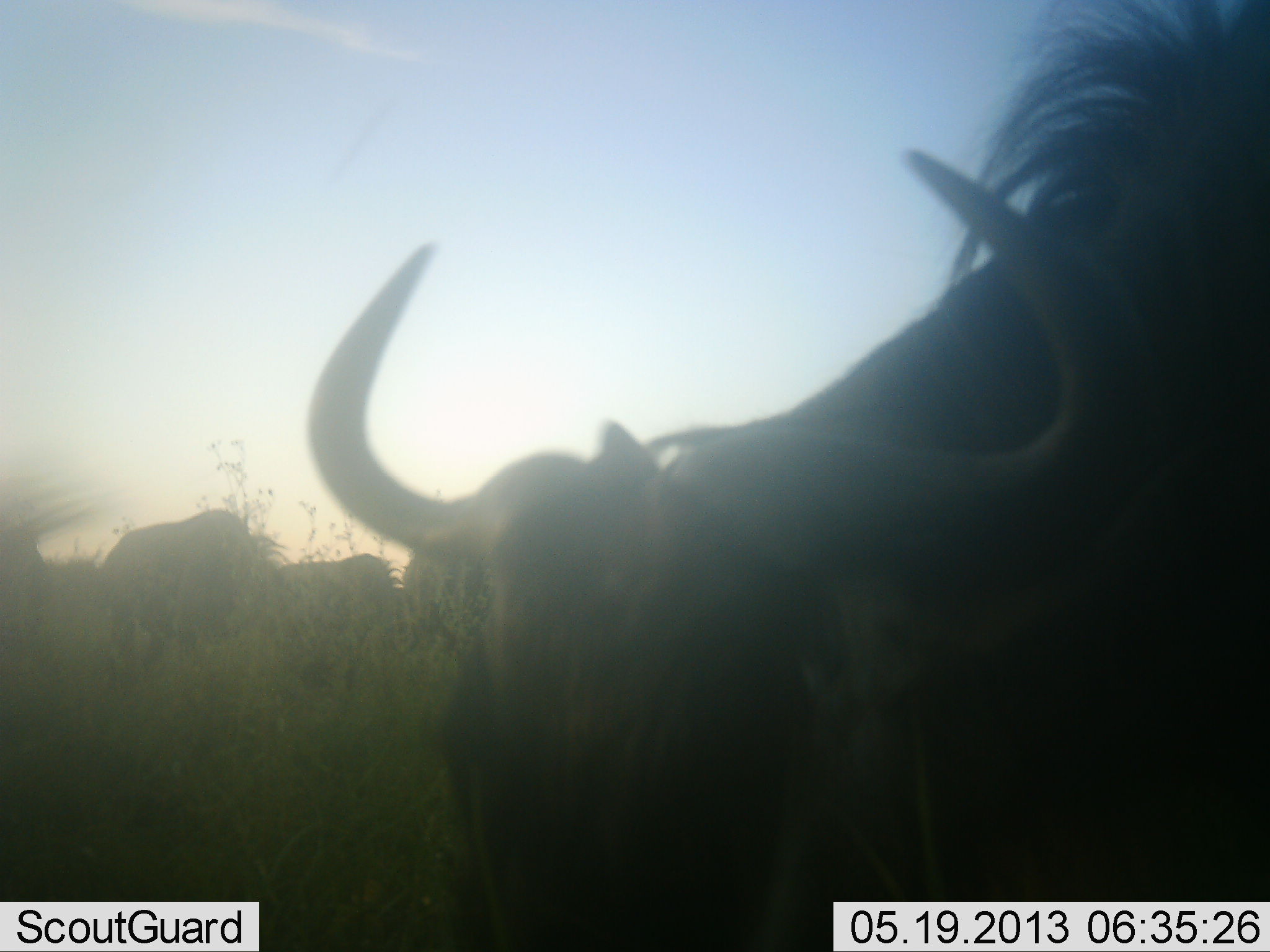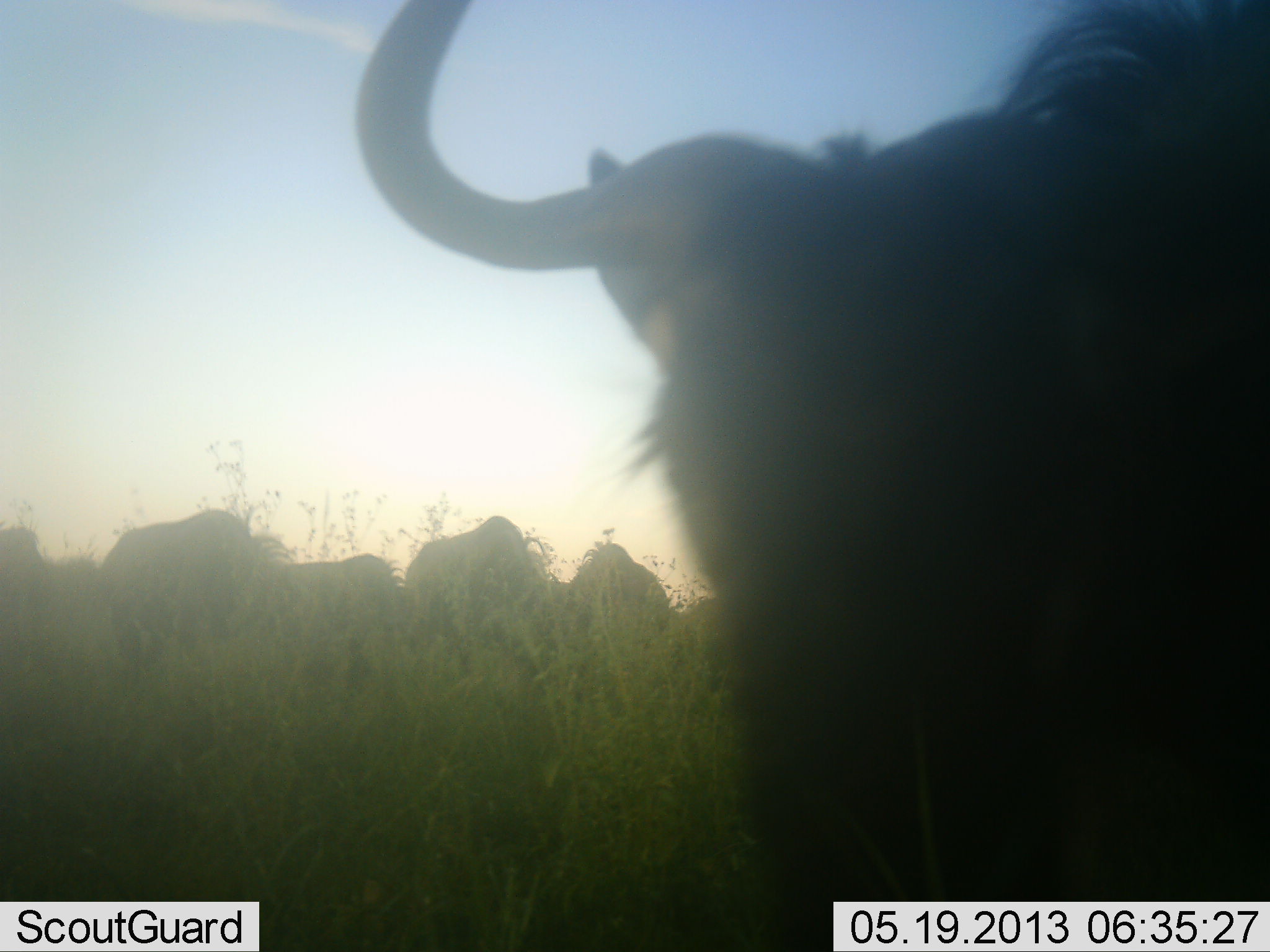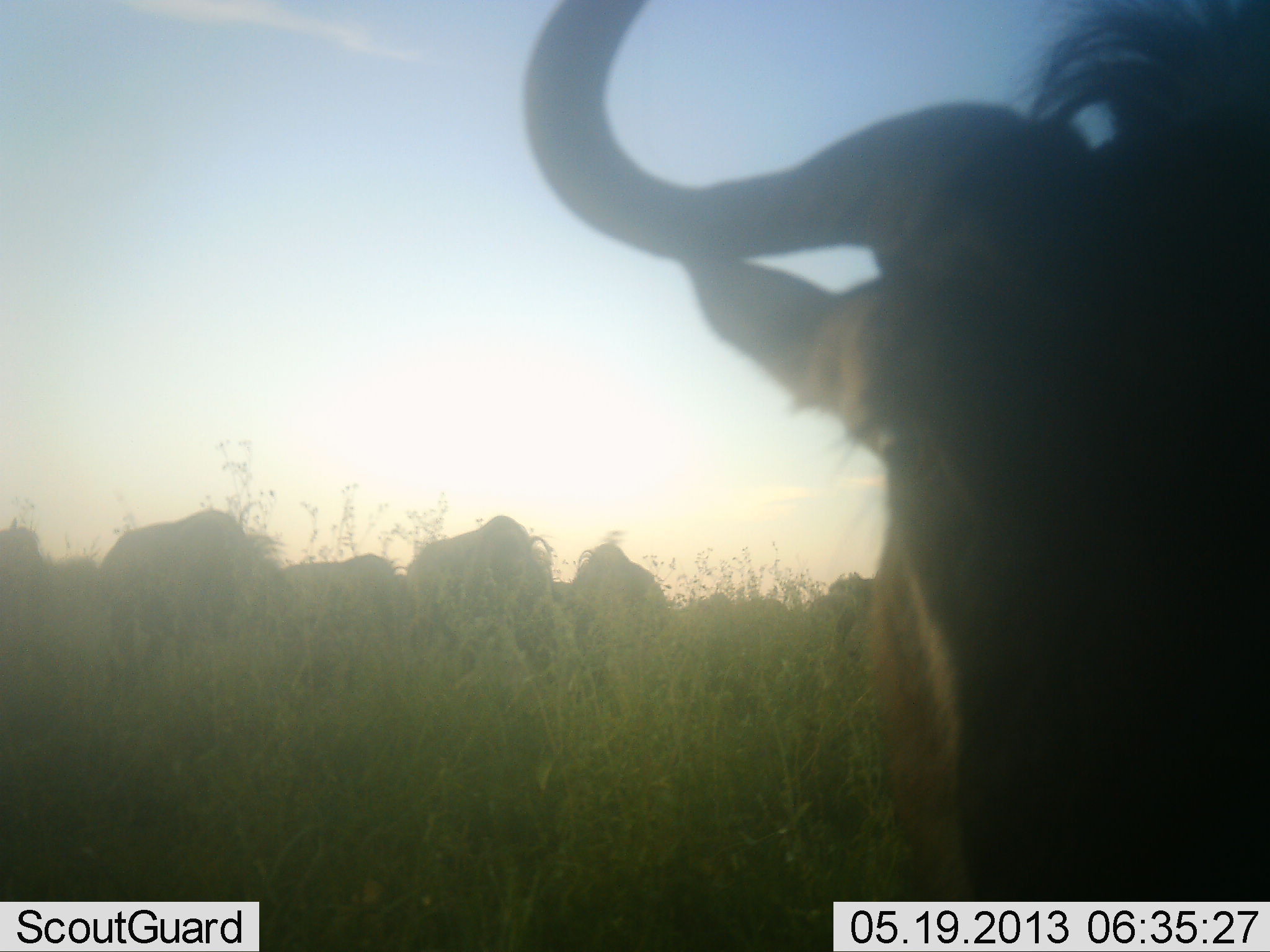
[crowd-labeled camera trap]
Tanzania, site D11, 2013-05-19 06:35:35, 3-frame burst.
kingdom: Animalia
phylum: Chordata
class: Mammalia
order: Artiodactyla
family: Bovidae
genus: Connochaetes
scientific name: Connochaetes taurinus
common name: blue wildebeest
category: wildebeest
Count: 6.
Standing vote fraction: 62%.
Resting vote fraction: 5%.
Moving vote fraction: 14%.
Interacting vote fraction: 5%.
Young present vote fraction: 0%.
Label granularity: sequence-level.